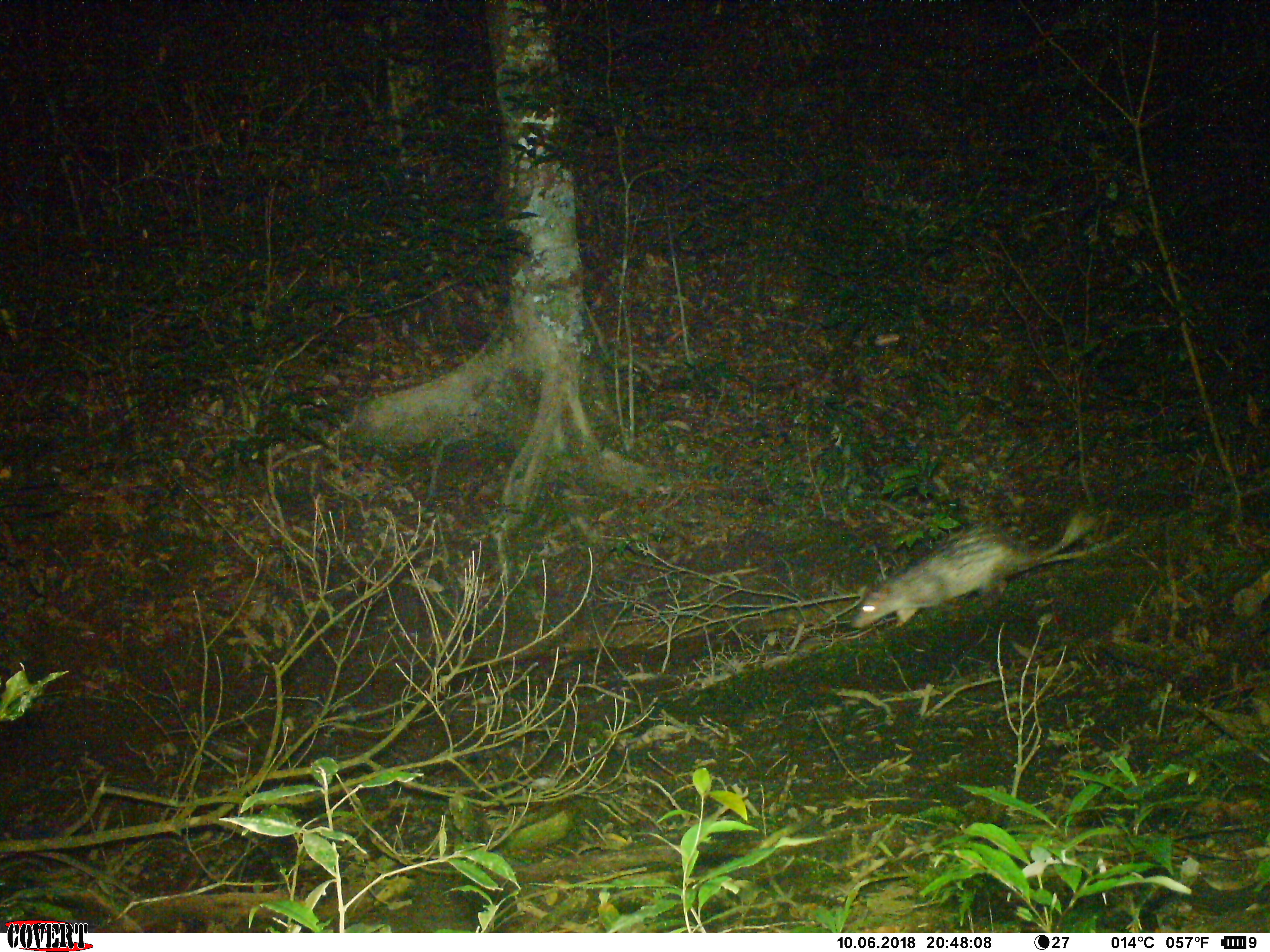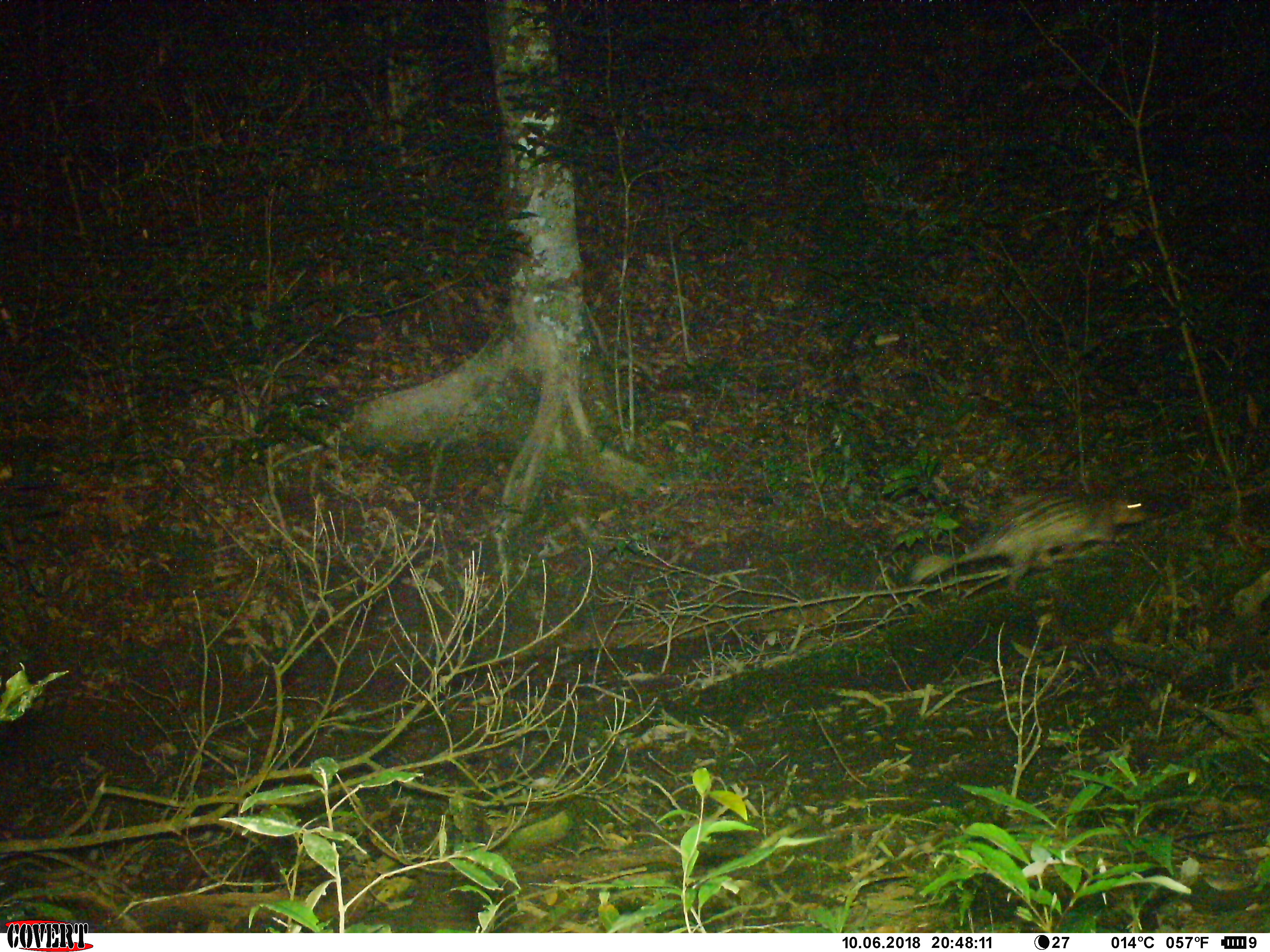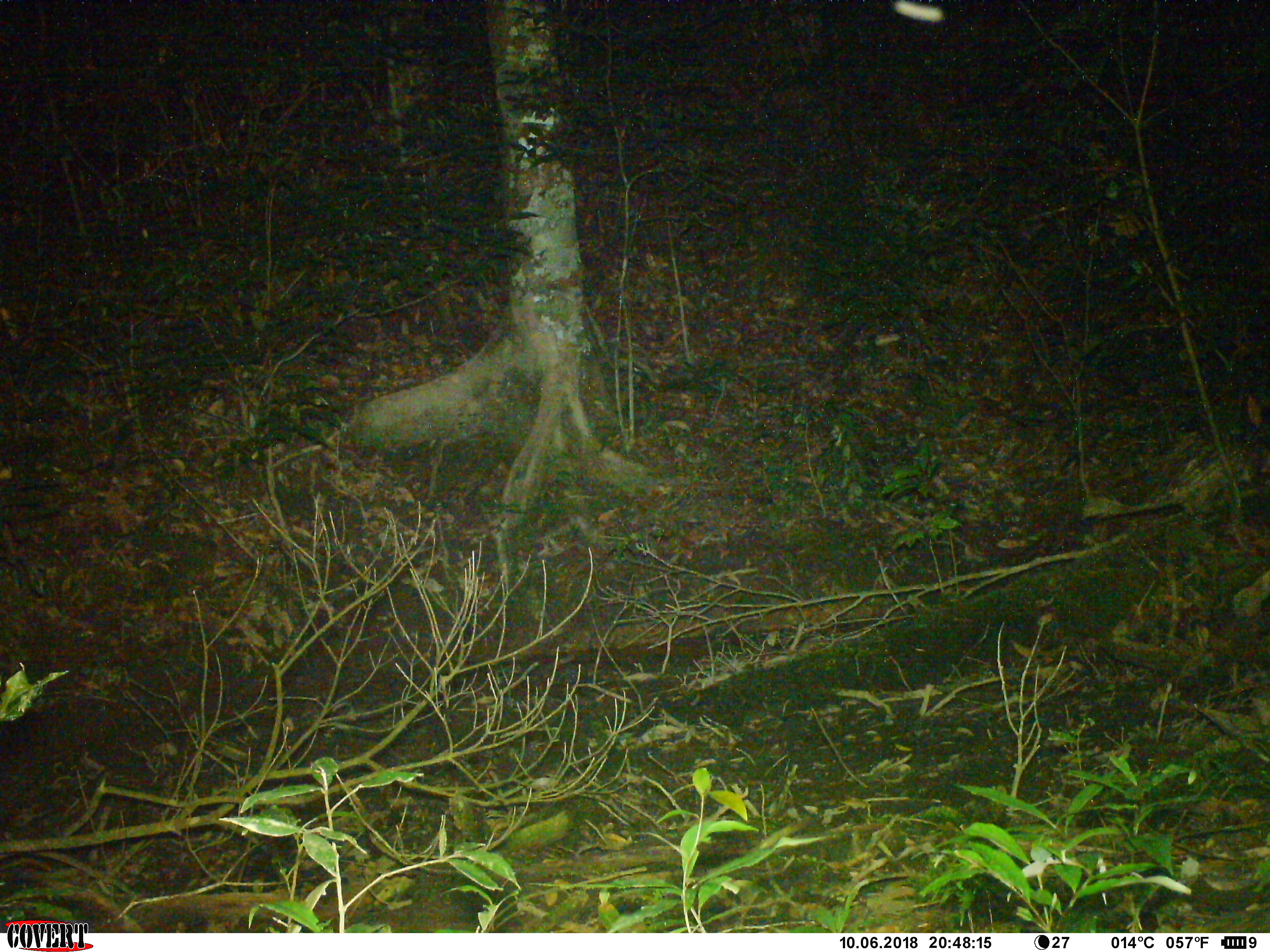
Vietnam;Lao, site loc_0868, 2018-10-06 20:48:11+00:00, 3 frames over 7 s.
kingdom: Animalia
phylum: Chordata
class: Mammalia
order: Rodentia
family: Hystricidae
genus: Atherurus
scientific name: Atherurus macrourus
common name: asiatic brush-tailed porcupine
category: asiatic brush tailed porcupine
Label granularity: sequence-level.